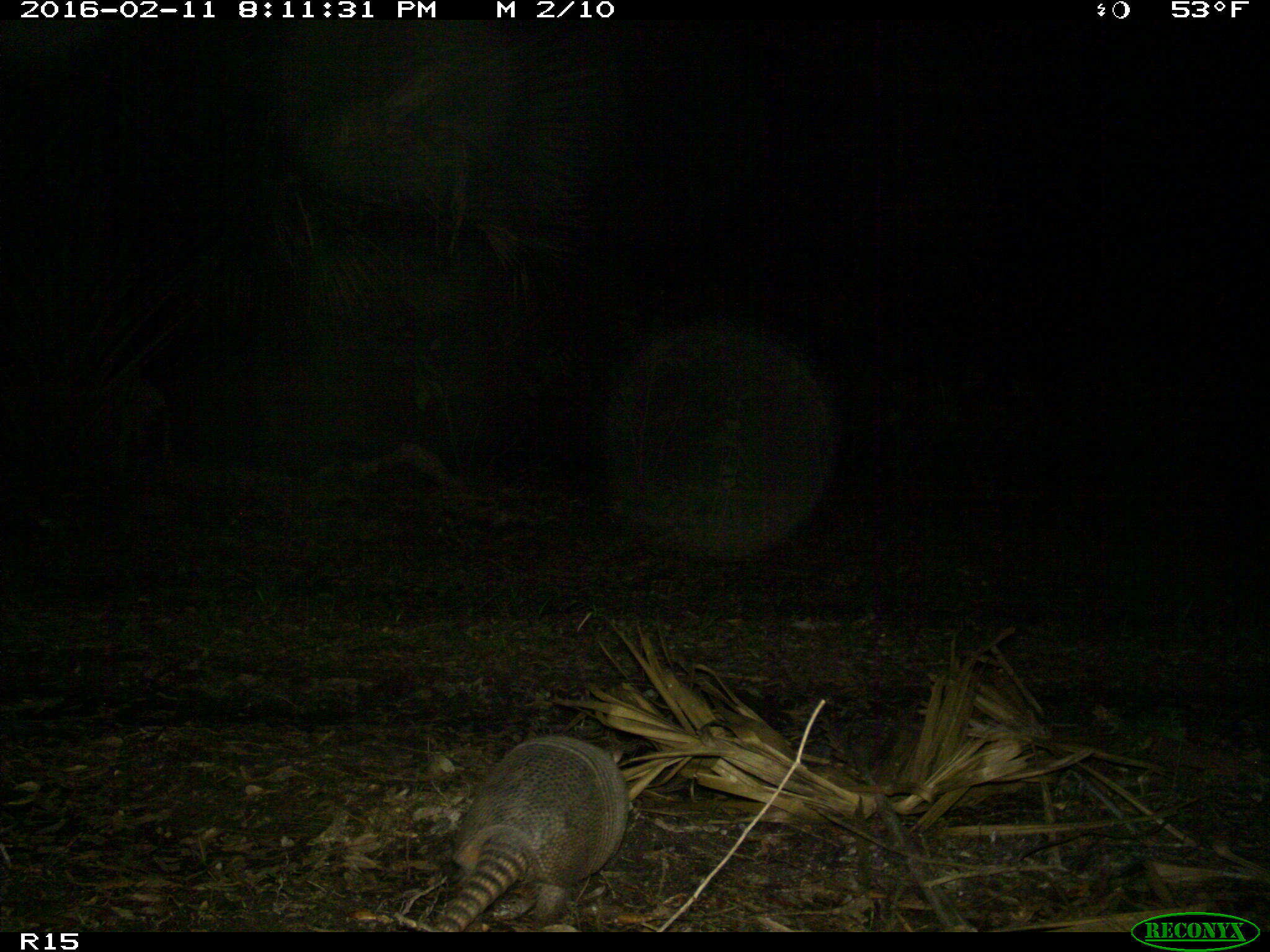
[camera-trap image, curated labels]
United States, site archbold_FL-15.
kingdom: Animalia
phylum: Chordata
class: Mammalia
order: Cingulata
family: Dasypodidae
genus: Dasypus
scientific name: Dasypus novemcinctus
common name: nine-banded armadillo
Dasypus novemcinctus (nine-banded armadillo).